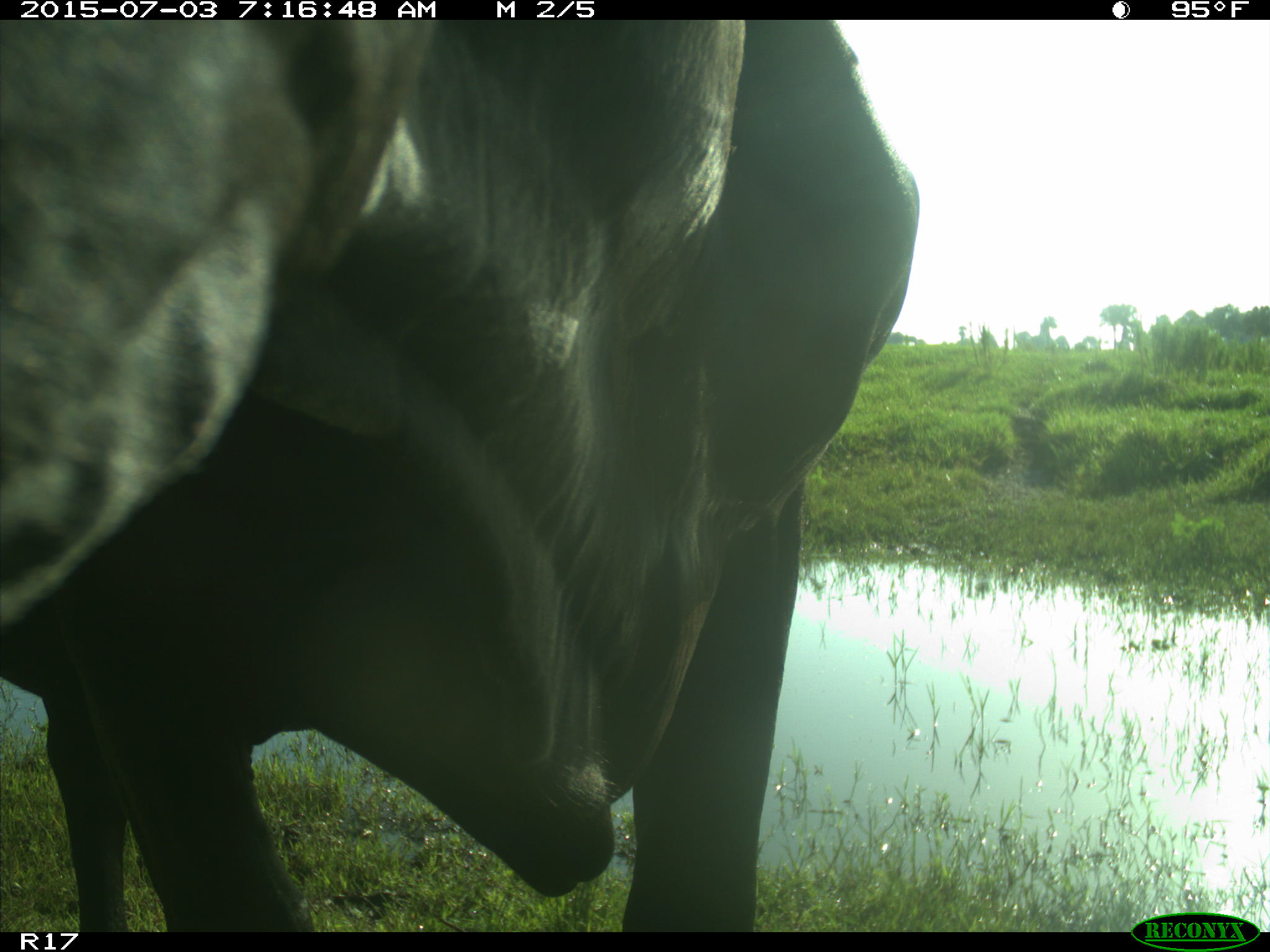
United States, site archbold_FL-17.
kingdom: Animalia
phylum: Chordata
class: Mammalia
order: Artiodactyla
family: Bovidae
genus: Bos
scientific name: Bos taurus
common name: domestic cow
Bos taurus (domestic cow).